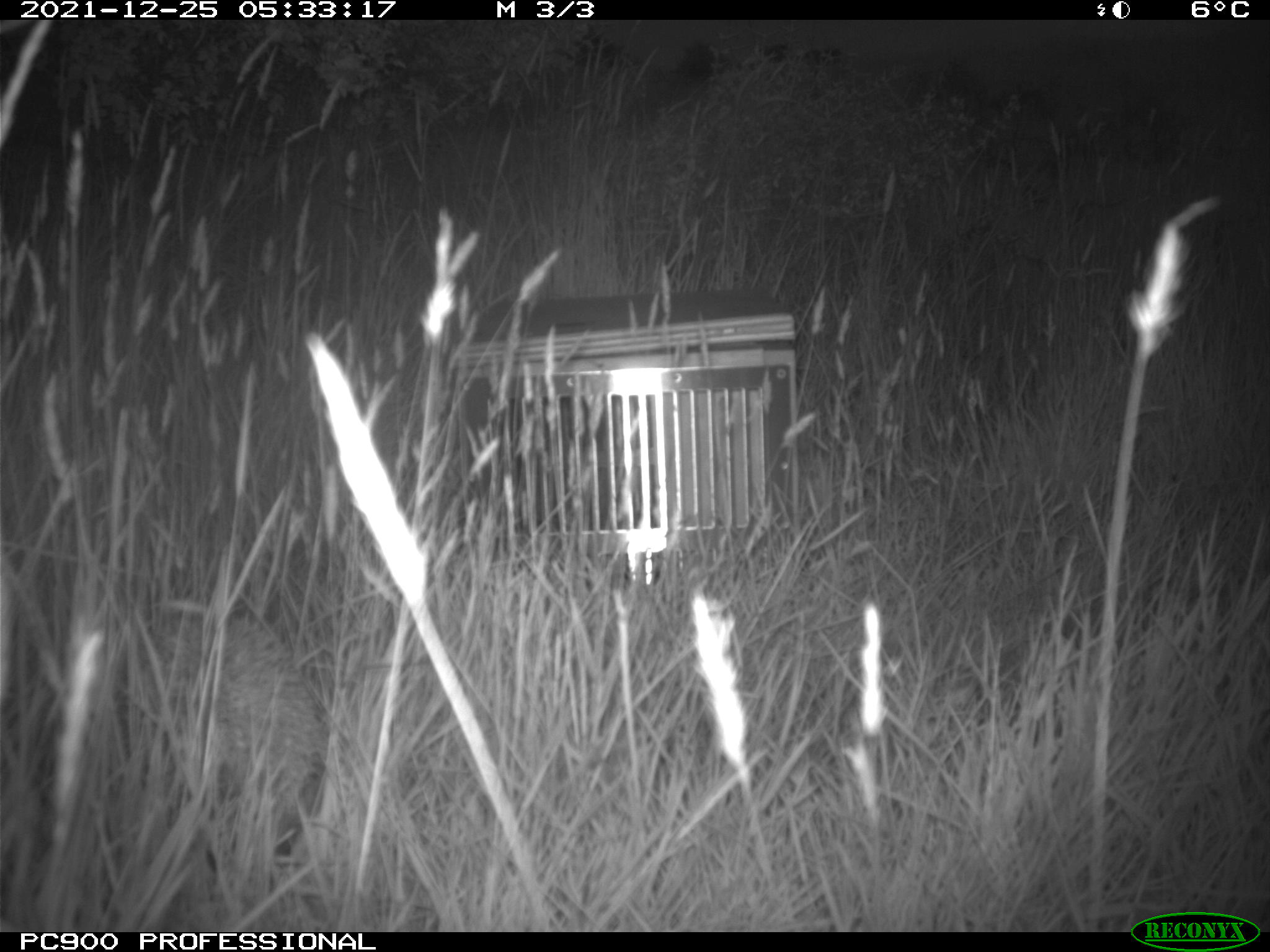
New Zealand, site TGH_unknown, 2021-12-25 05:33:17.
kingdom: Animalia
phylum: Chordata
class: Mammalia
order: Eulipotyphla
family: Erinaceidae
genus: Erinaceus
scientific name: Erinaceus europaeus europaeus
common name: european hedgehog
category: hedgehog